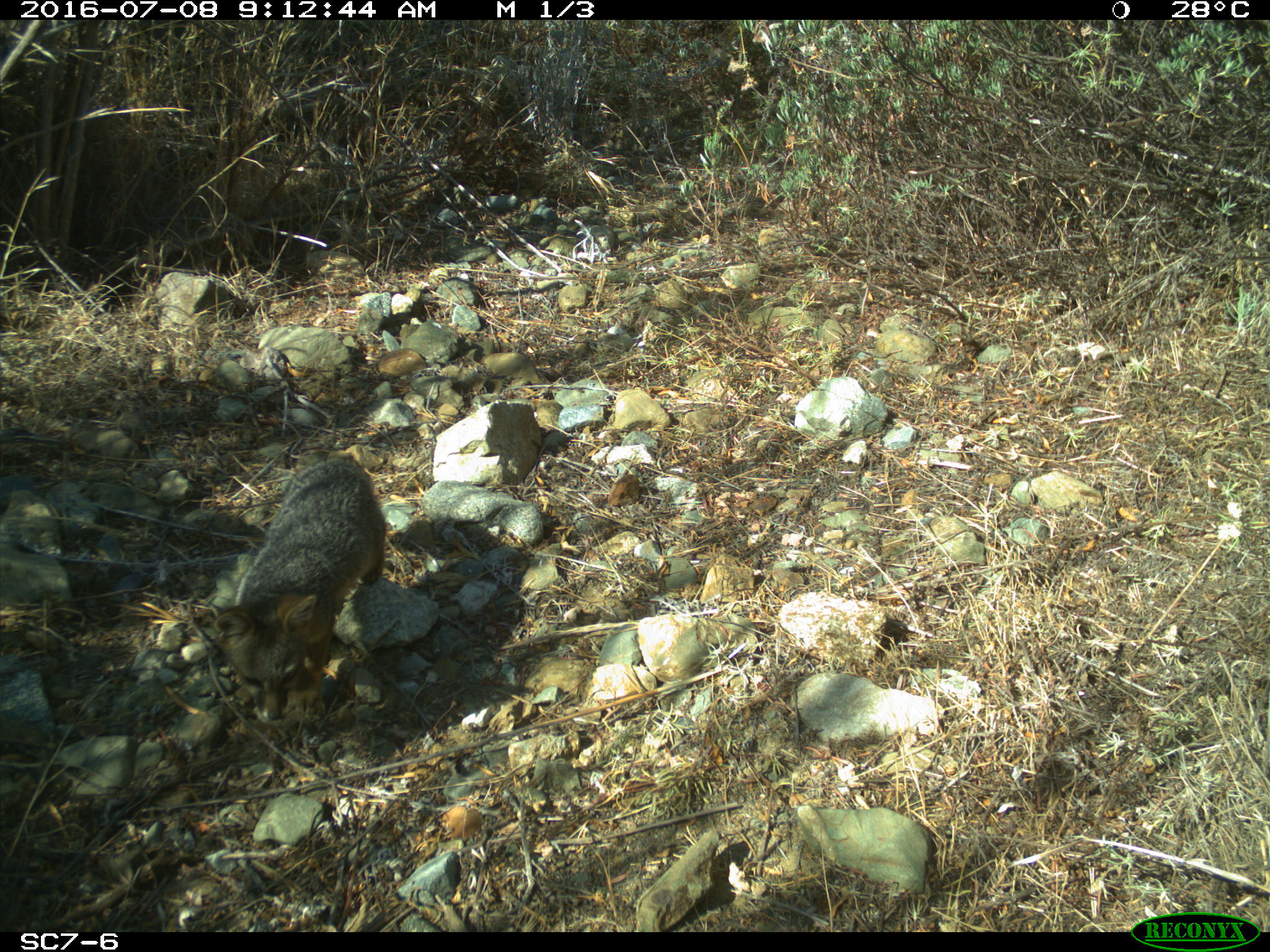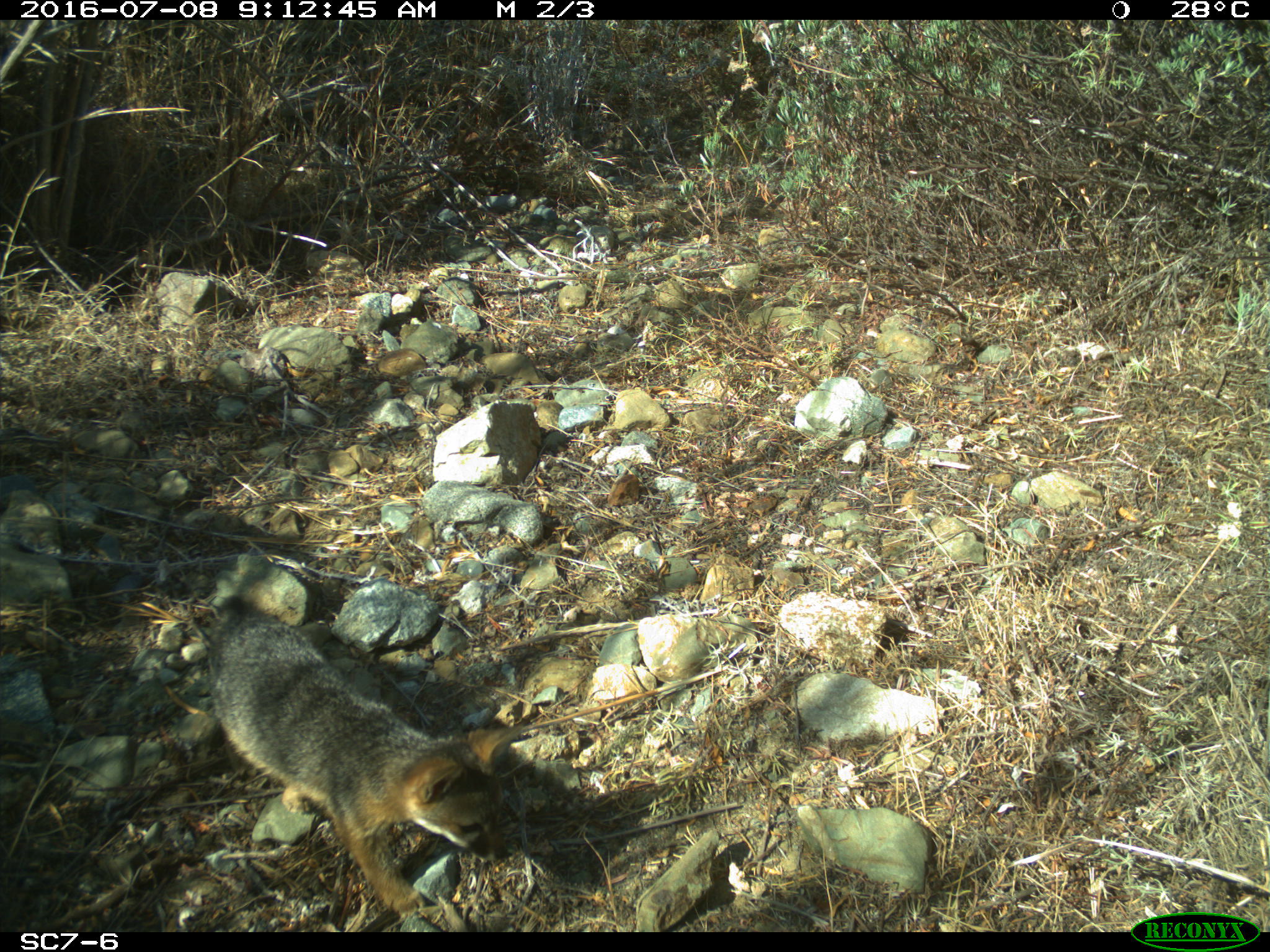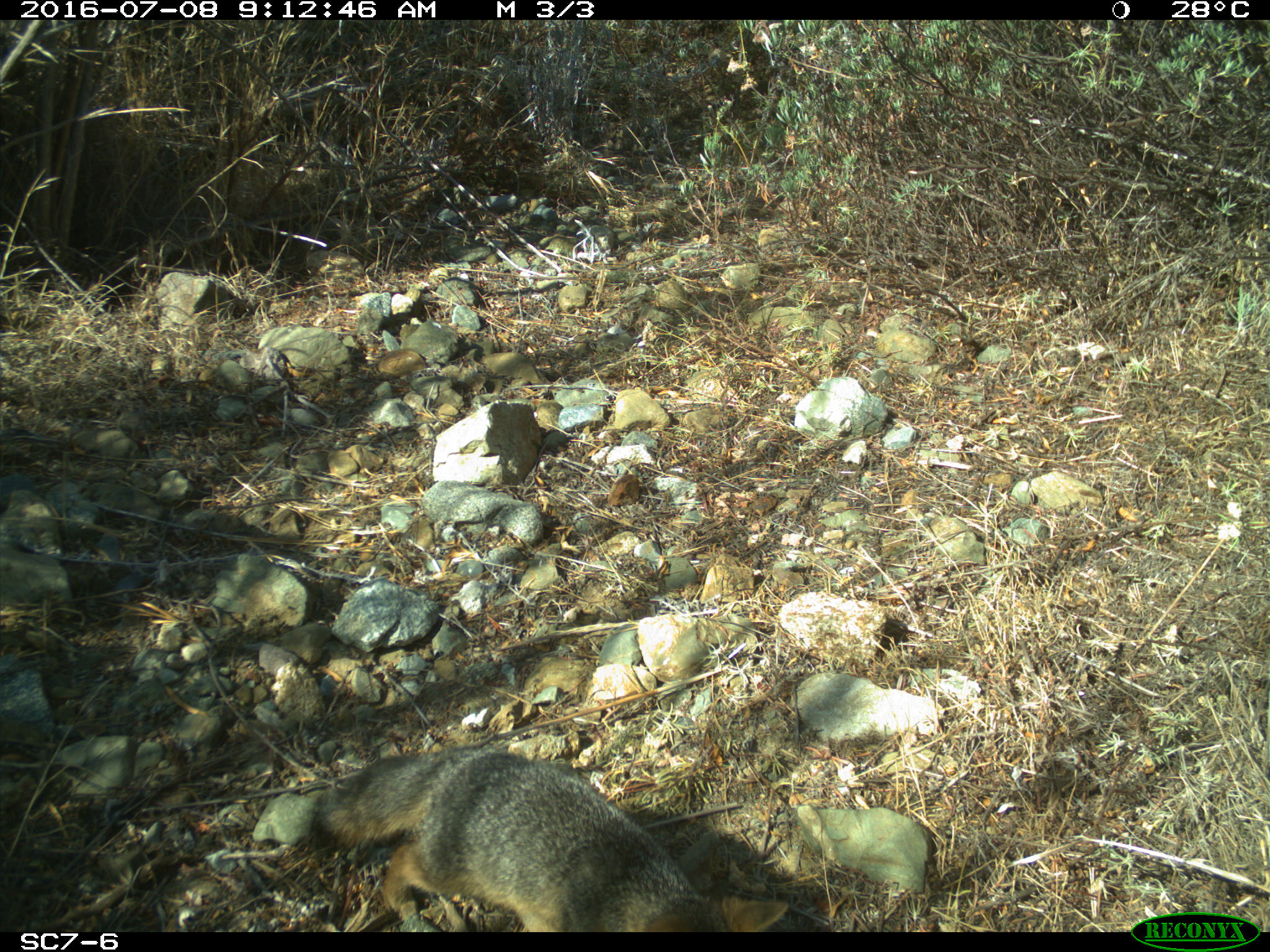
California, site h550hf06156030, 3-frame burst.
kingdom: Animalia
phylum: Chordata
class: Mammalia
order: Carnivora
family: Canidae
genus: Urocyon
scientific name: Urocyon littoralis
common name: island fox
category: fox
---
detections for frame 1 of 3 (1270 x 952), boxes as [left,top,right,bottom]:
fox: [213,454,386,725]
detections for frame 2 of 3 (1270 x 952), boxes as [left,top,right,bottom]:
fox: [206,595,516,913]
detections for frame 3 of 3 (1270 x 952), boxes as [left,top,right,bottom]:
fox: [302,744,793,935]